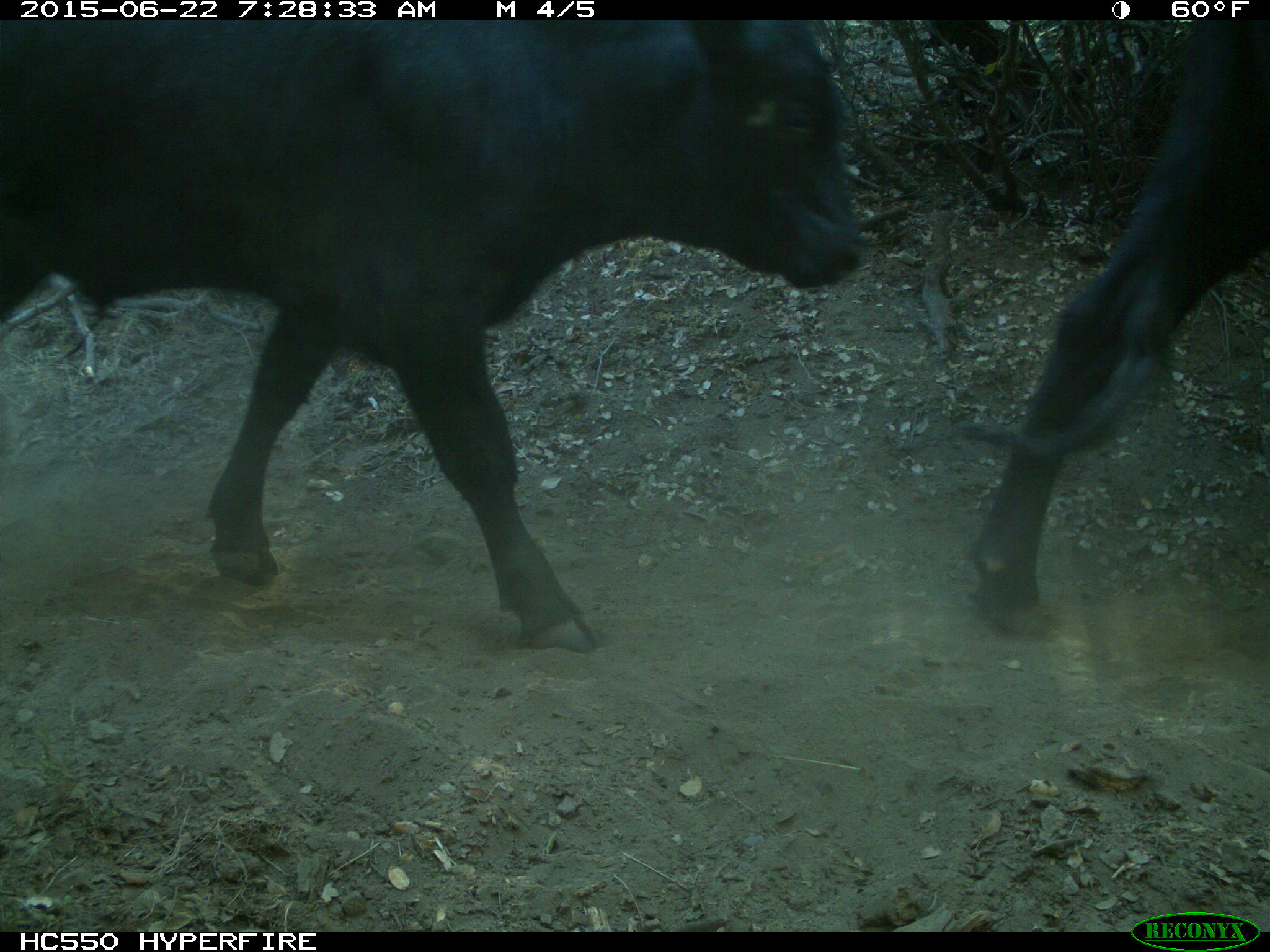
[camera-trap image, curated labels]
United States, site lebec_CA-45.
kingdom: Animalia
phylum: Chordata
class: Mammalia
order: Artiodactyla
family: Bovidae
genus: Bos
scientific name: Bos taurus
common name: domestic cow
Bos taurus (domestic cow).